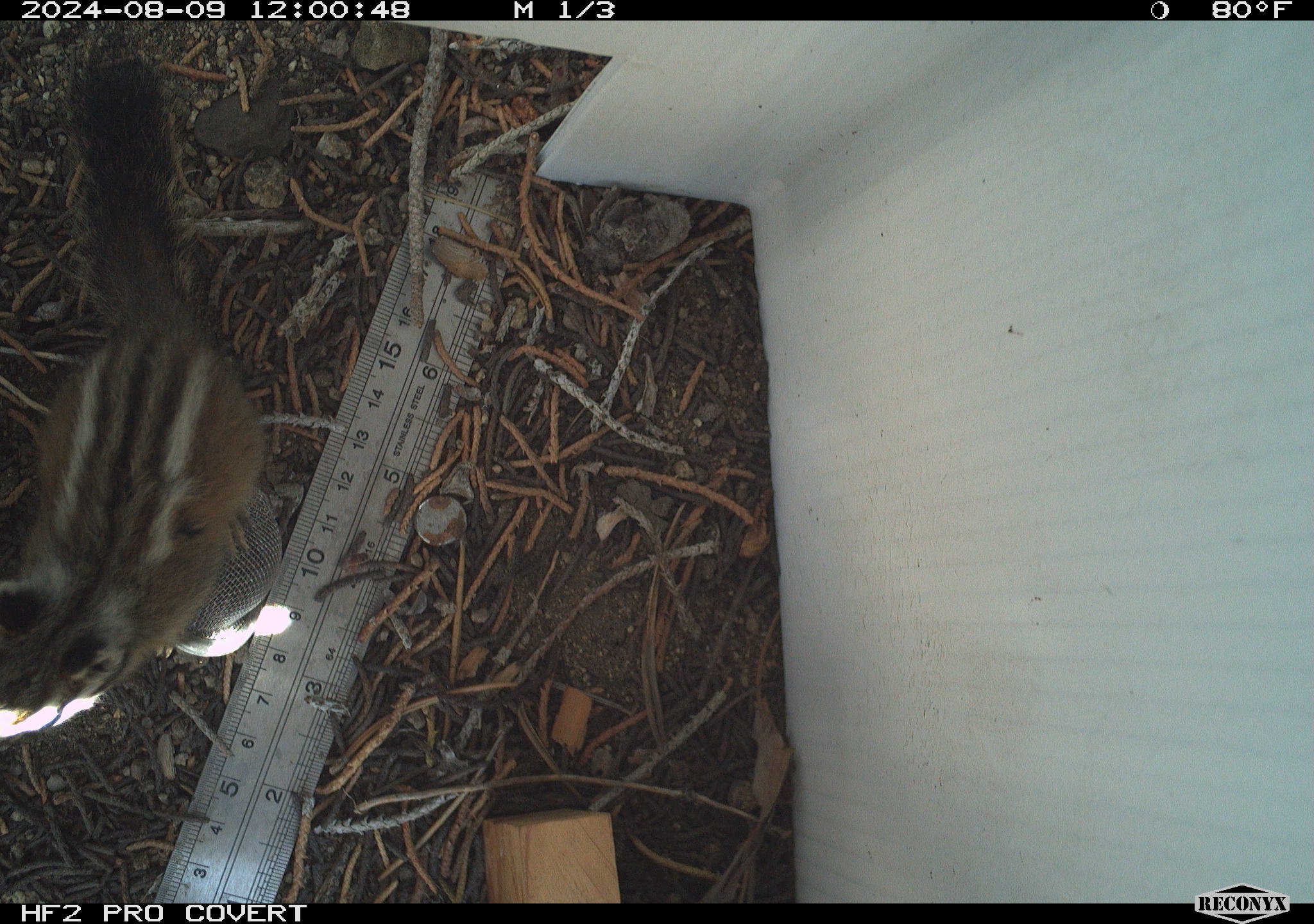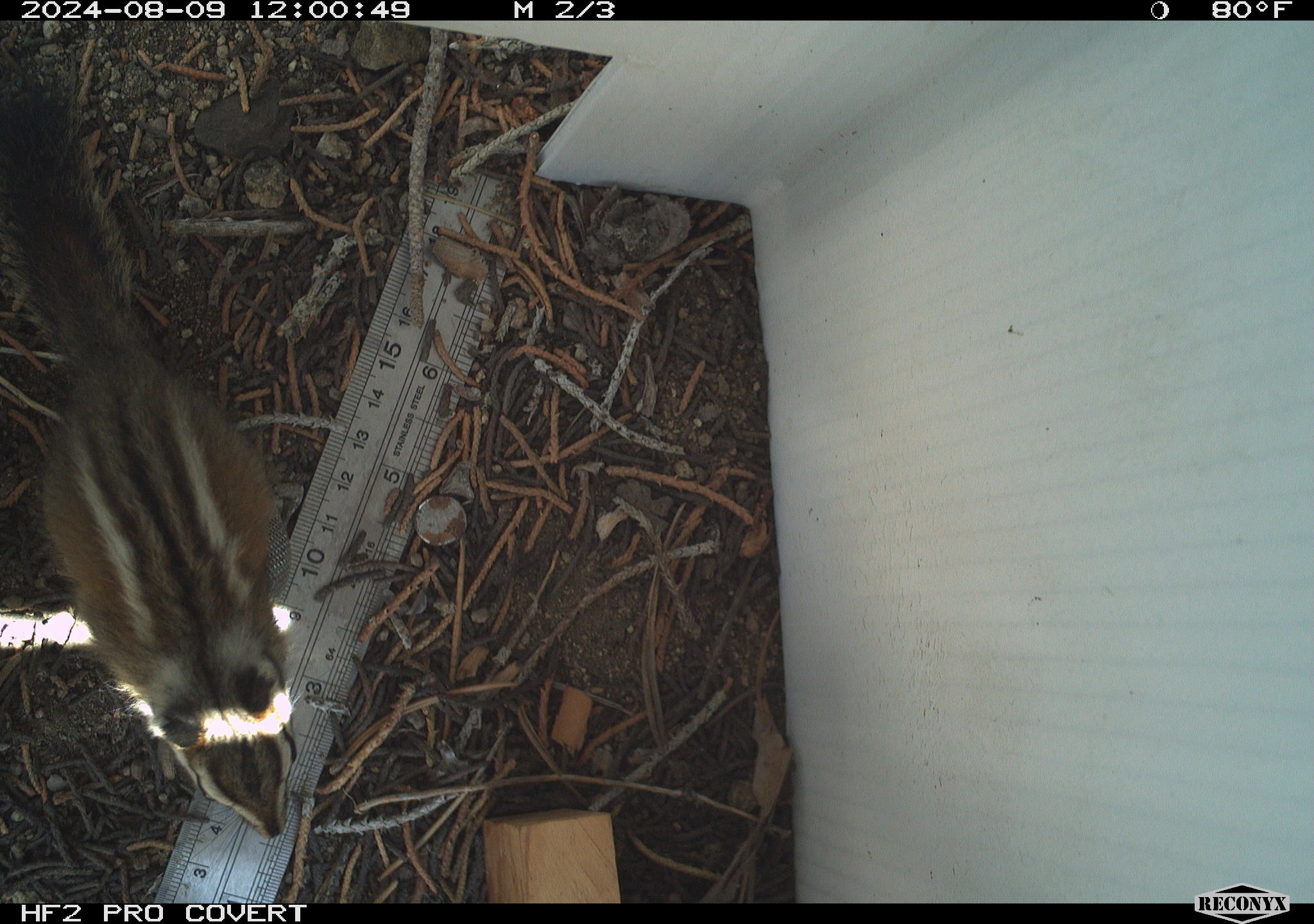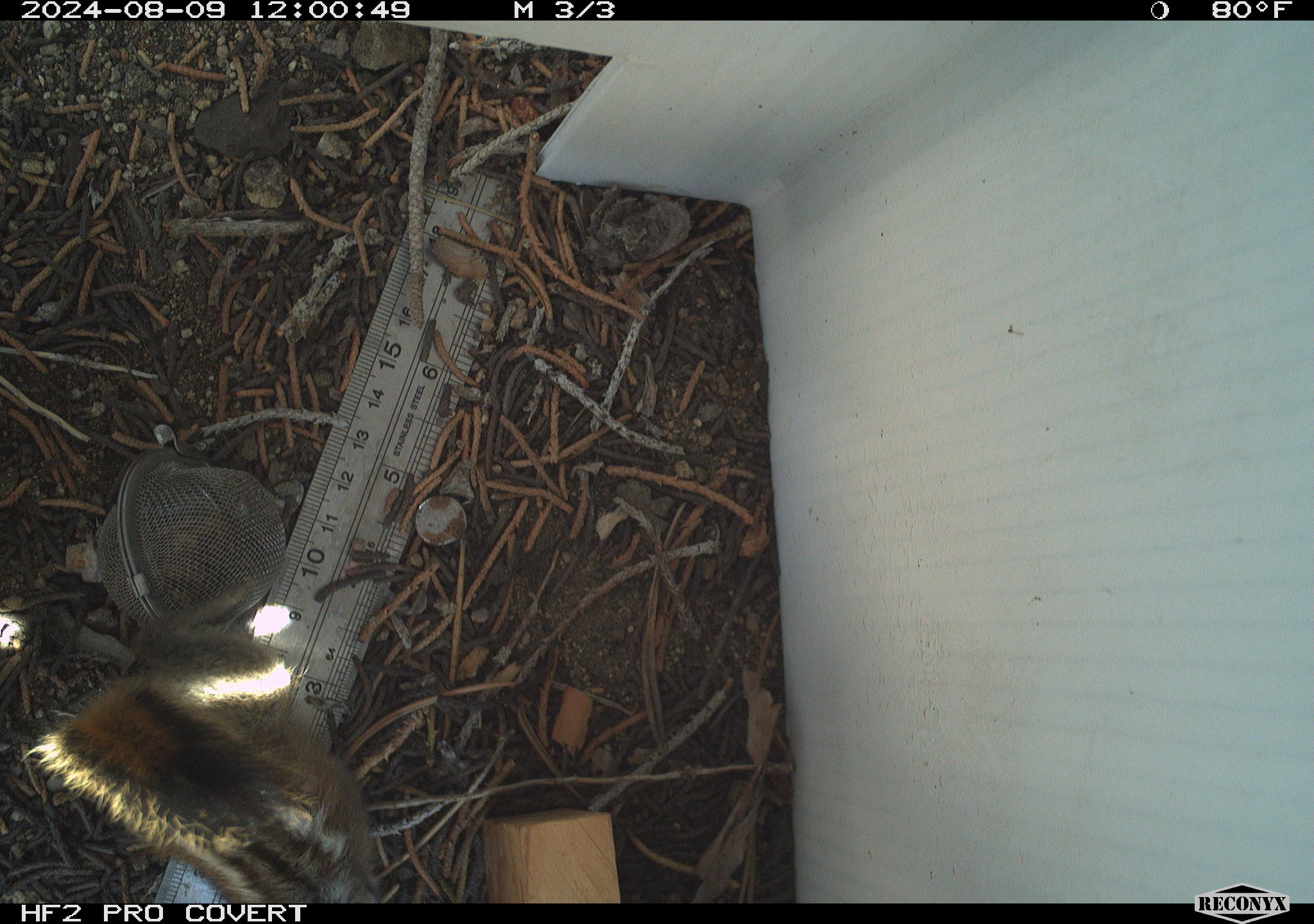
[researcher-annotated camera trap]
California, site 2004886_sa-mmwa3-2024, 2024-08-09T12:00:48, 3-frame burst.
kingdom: Animalia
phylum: Chordata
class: Mammalia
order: Rodentia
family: Sciuridae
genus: Neotamias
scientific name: Neotamias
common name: western chipmunks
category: neotamias species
Neotamias species (western chipmunks) (Neotamias).